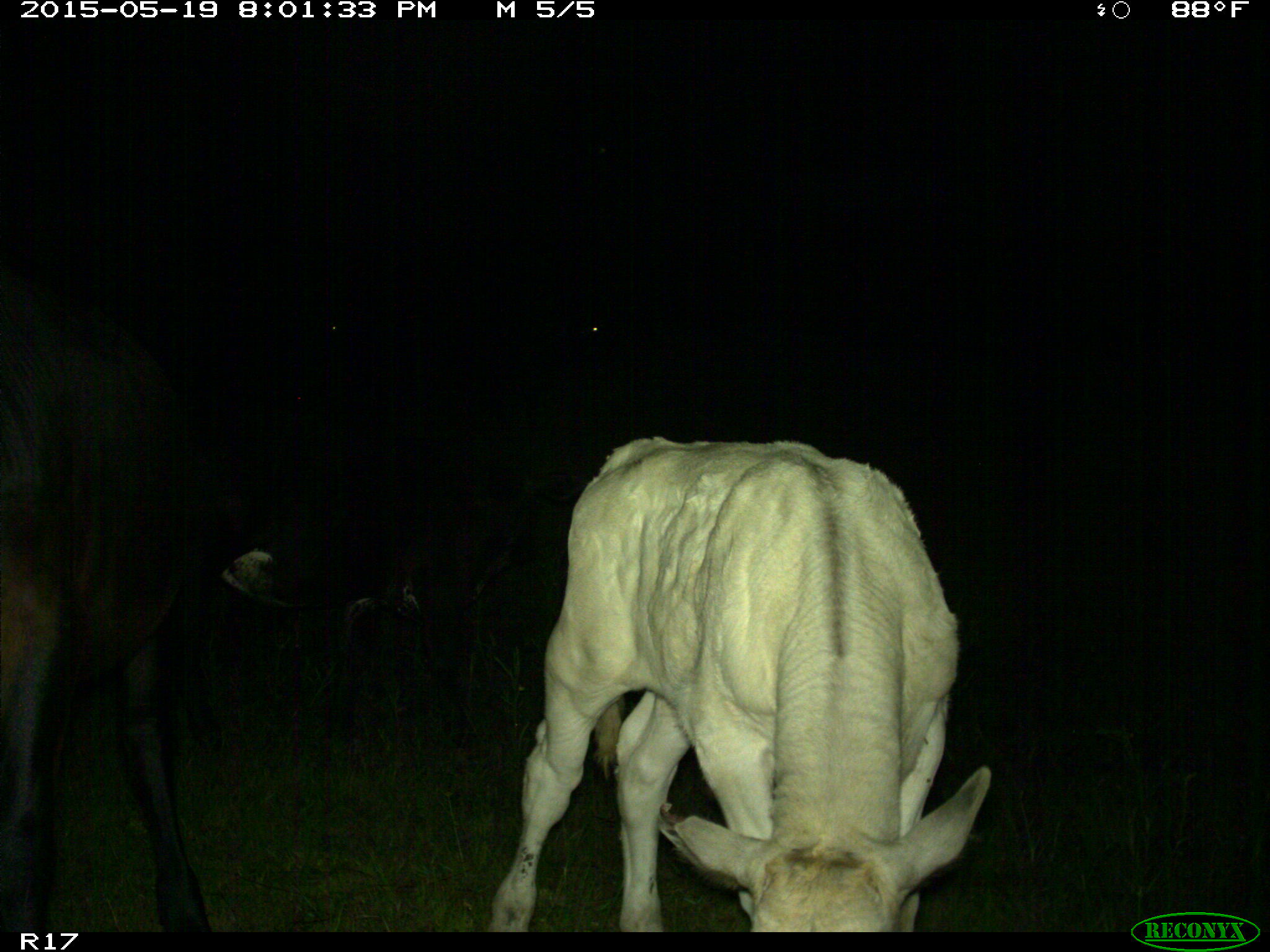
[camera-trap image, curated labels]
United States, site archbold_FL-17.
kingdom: Animalia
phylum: Chordata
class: Mammalia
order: Artiodactyla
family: Bovidae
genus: Bos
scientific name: Bos taurus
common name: domestic cow